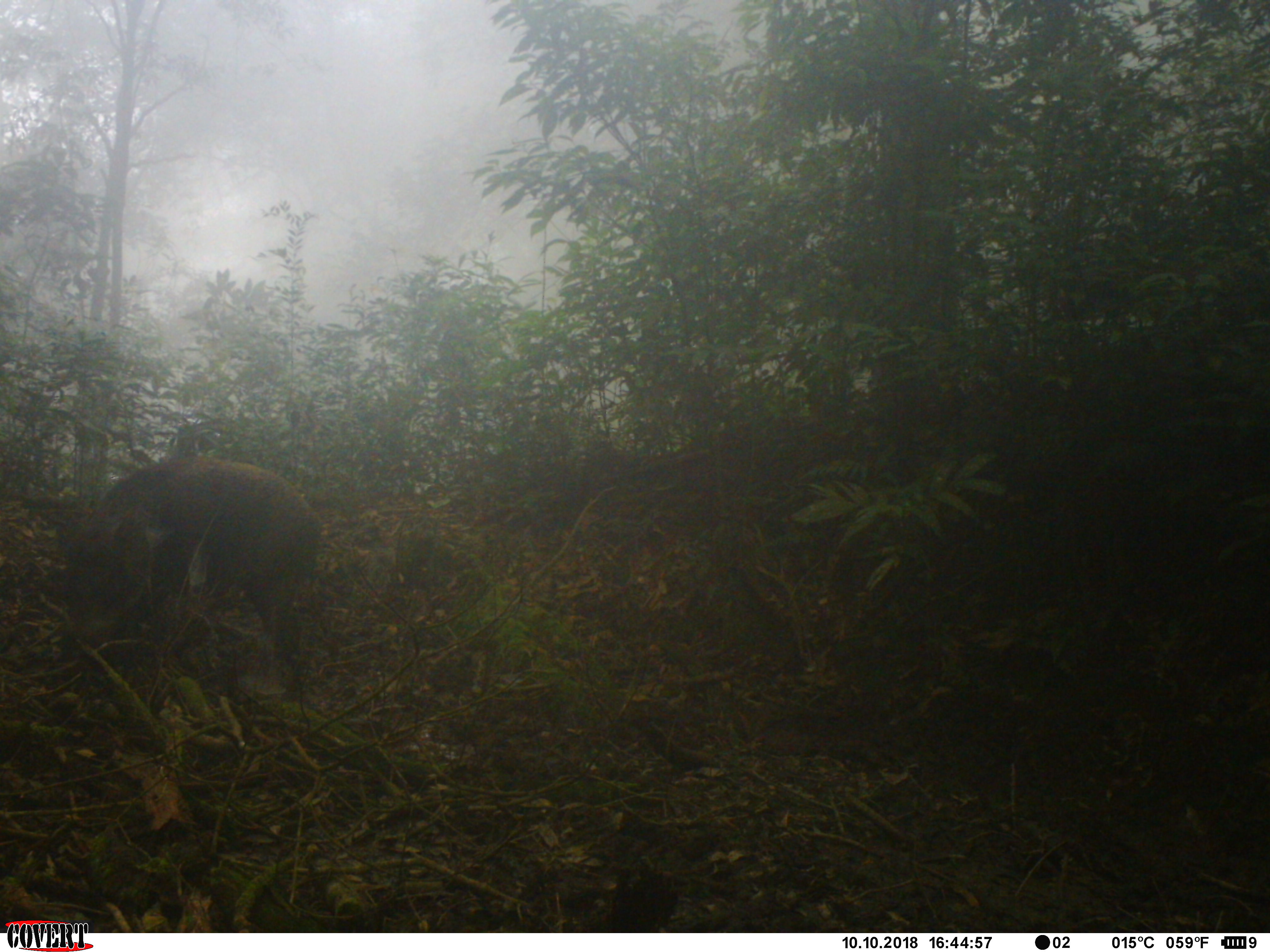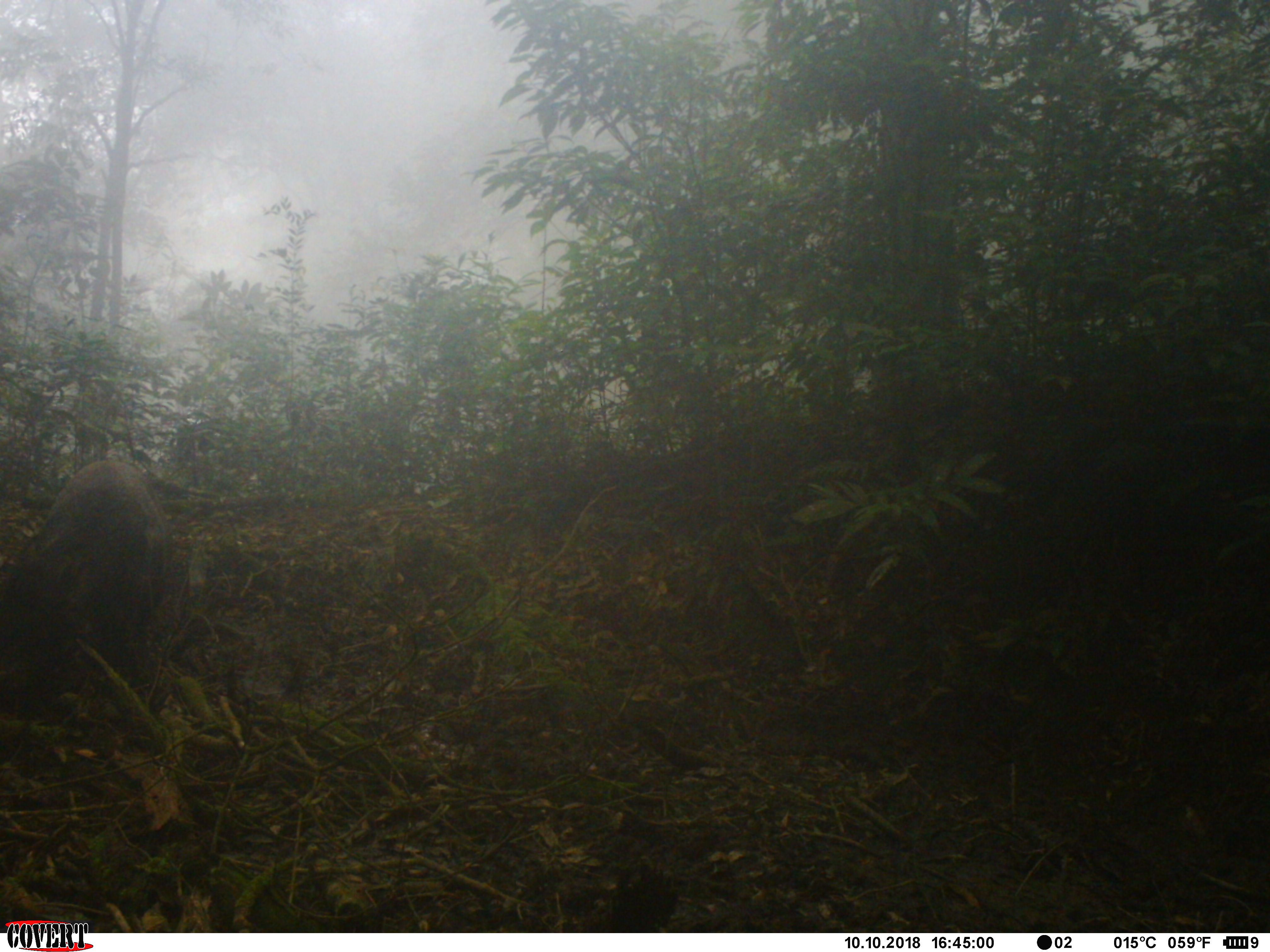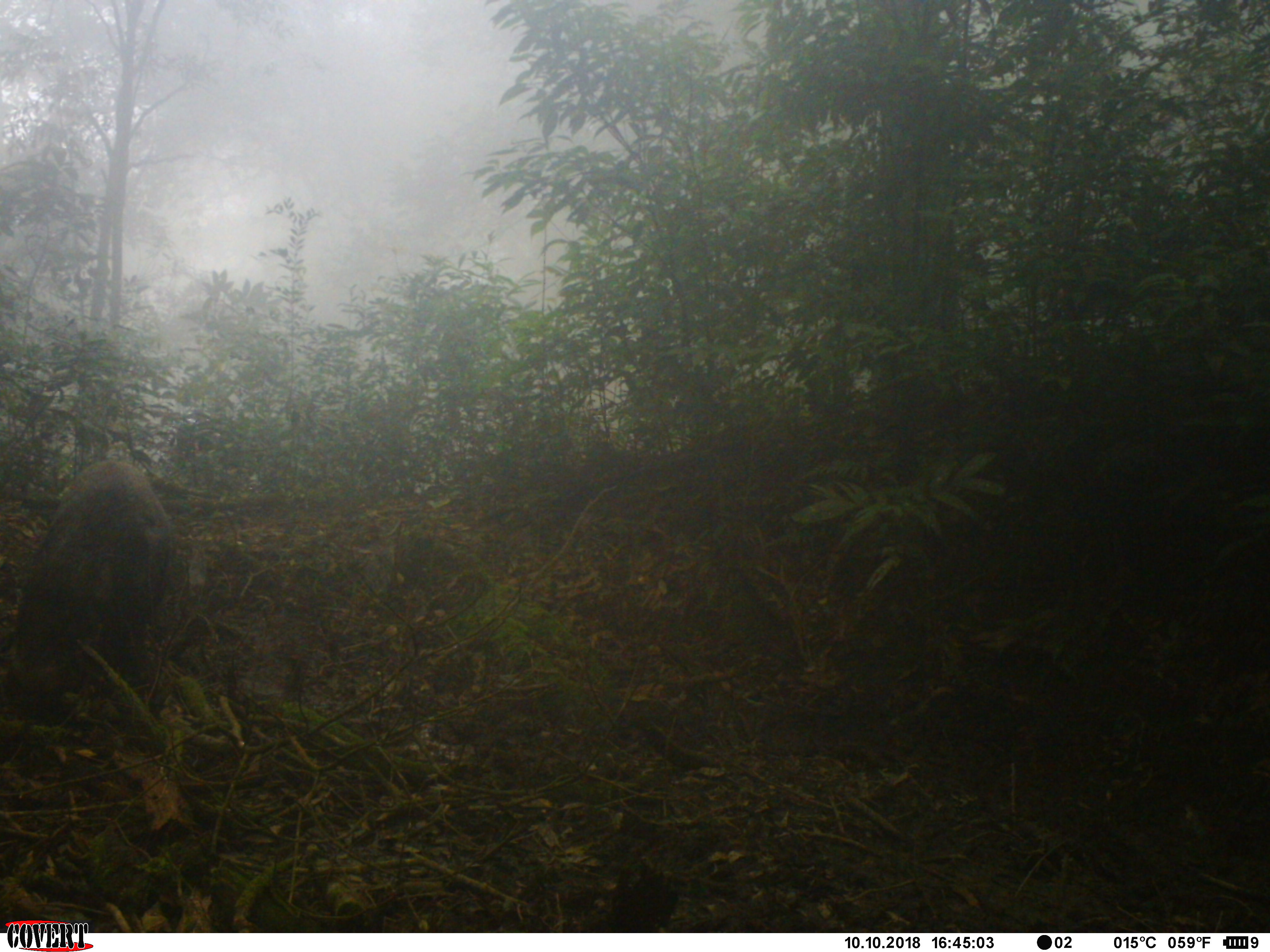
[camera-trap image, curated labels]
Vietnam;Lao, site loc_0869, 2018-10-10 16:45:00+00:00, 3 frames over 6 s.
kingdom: Animalia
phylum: Chordata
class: Mammalia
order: Artiodactyla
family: Suidae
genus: Sus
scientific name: Sus scrofa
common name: eurasian wild pig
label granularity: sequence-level